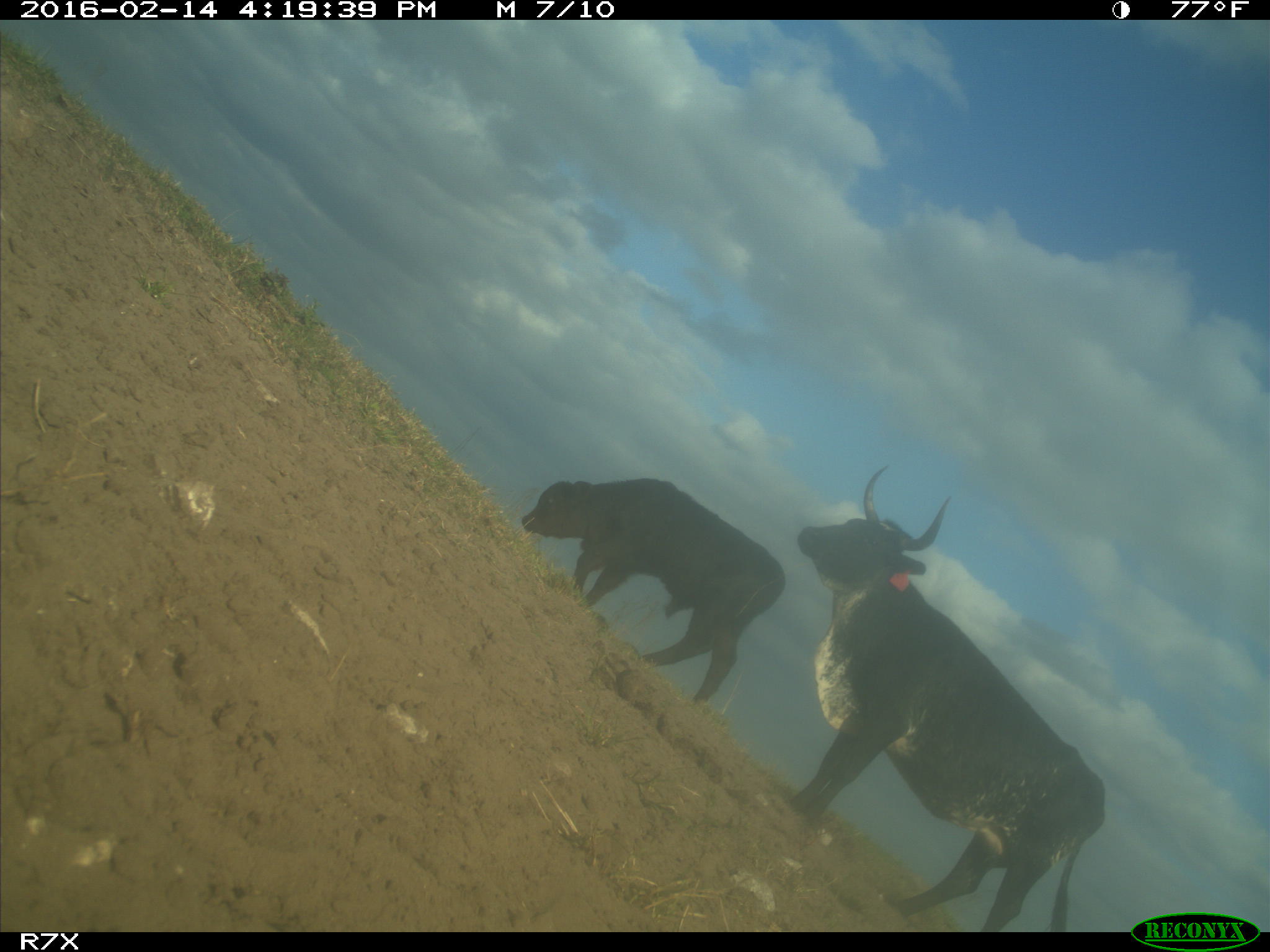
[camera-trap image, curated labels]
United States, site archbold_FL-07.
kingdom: Animalia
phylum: Chordata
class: Mammalia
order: Artiodactyla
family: Bovidae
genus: Bos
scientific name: Bos taurus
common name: domestic cow